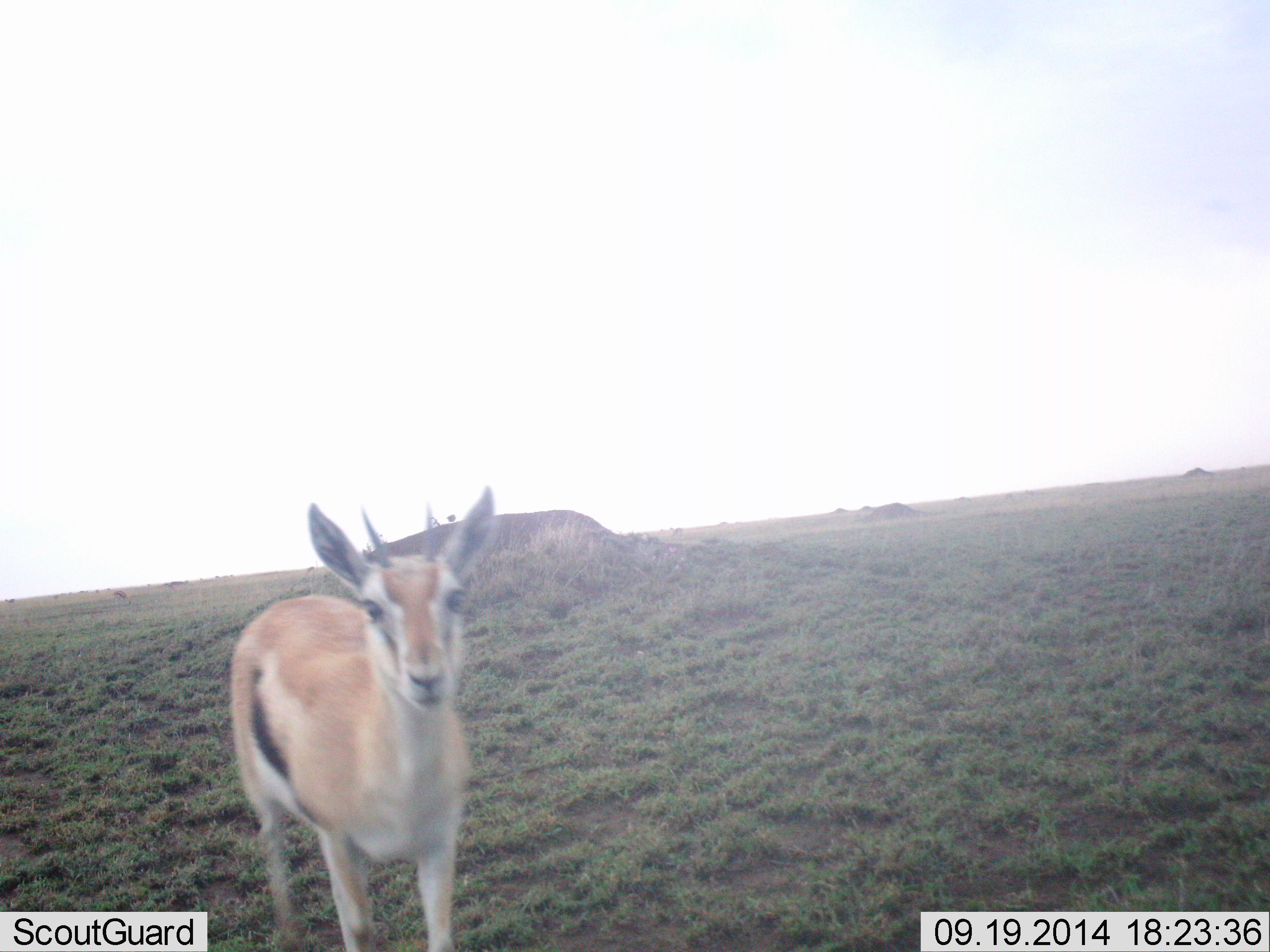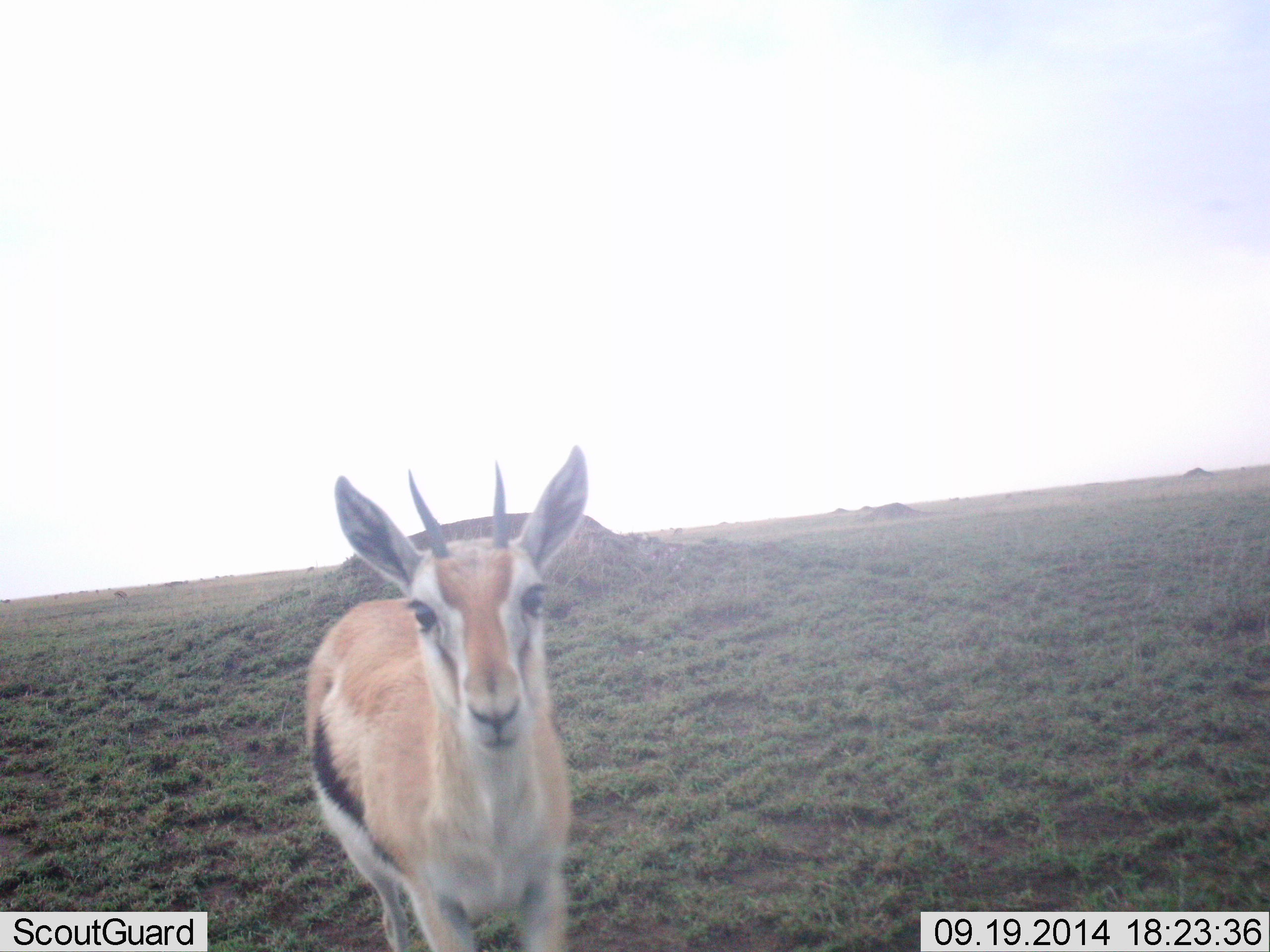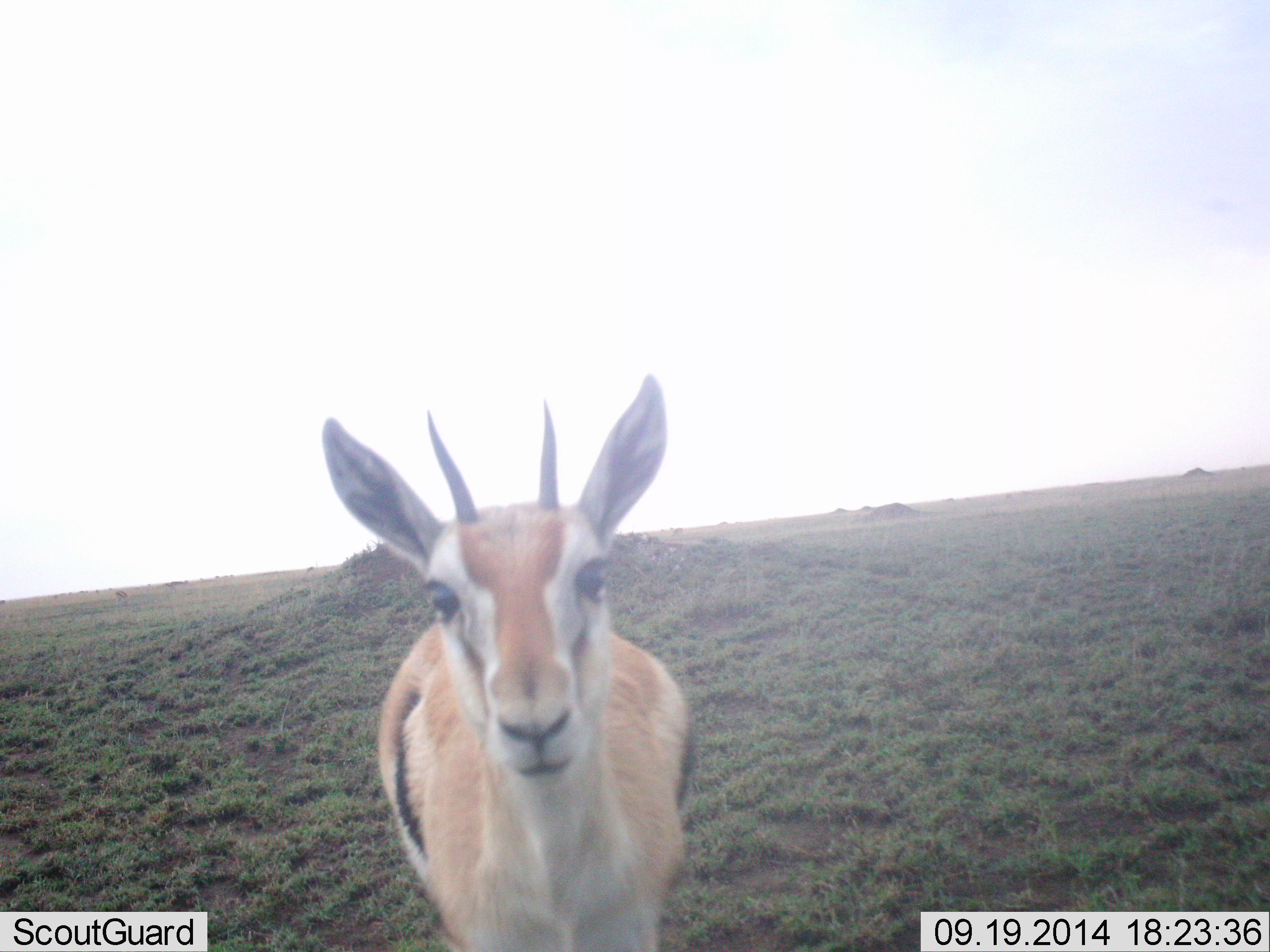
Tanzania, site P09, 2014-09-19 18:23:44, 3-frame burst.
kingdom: Animalia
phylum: Chordata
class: Mammalia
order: Artiodactyla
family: Bovidae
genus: Eudorcas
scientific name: Eudorcas thomsonii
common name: thomson's gazelle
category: gazellethomsons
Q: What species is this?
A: Gazellethomsons (thomson's gazelle) (Eudorcas thomsonii).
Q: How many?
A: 1.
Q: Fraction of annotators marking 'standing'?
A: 60%.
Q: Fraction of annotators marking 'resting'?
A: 0%.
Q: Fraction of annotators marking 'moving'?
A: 40%.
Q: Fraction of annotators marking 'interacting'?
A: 20%.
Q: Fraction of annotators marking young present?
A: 10%.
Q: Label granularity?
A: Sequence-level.